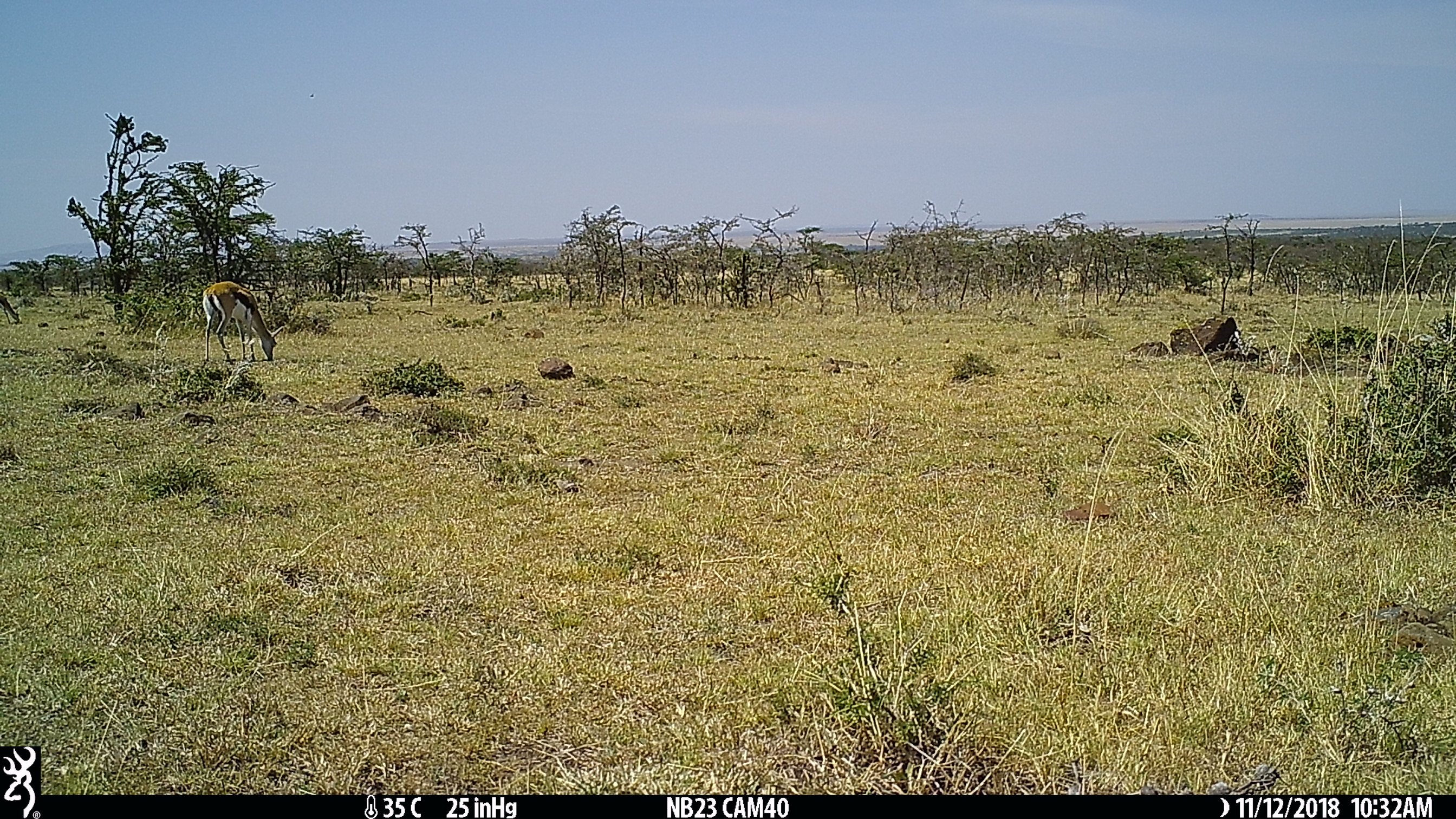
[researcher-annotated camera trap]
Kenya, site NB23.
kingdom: Animalia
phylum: Chordata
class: Mammalia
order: Artiodactyla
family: Bovidae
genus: Eudorcas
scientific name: Eudorcas thomsonii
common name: thomon's gazelle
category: gazelle thomsons